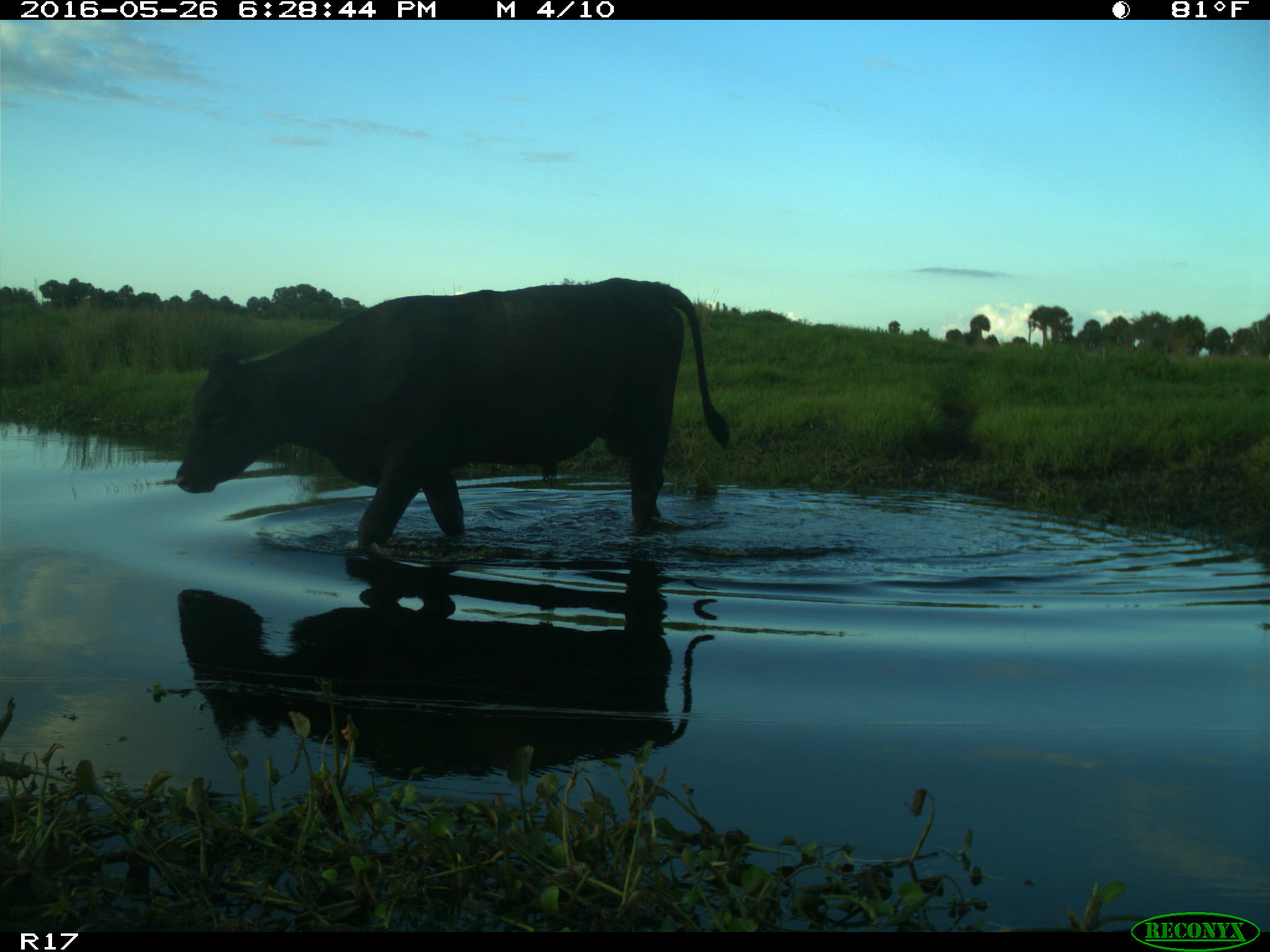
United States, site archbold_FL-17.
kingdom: Animalia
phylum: Chordata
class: Mammalia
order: Artiodactyla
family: Bovidae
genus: Bos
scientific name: Bos taurus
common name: domestic cow